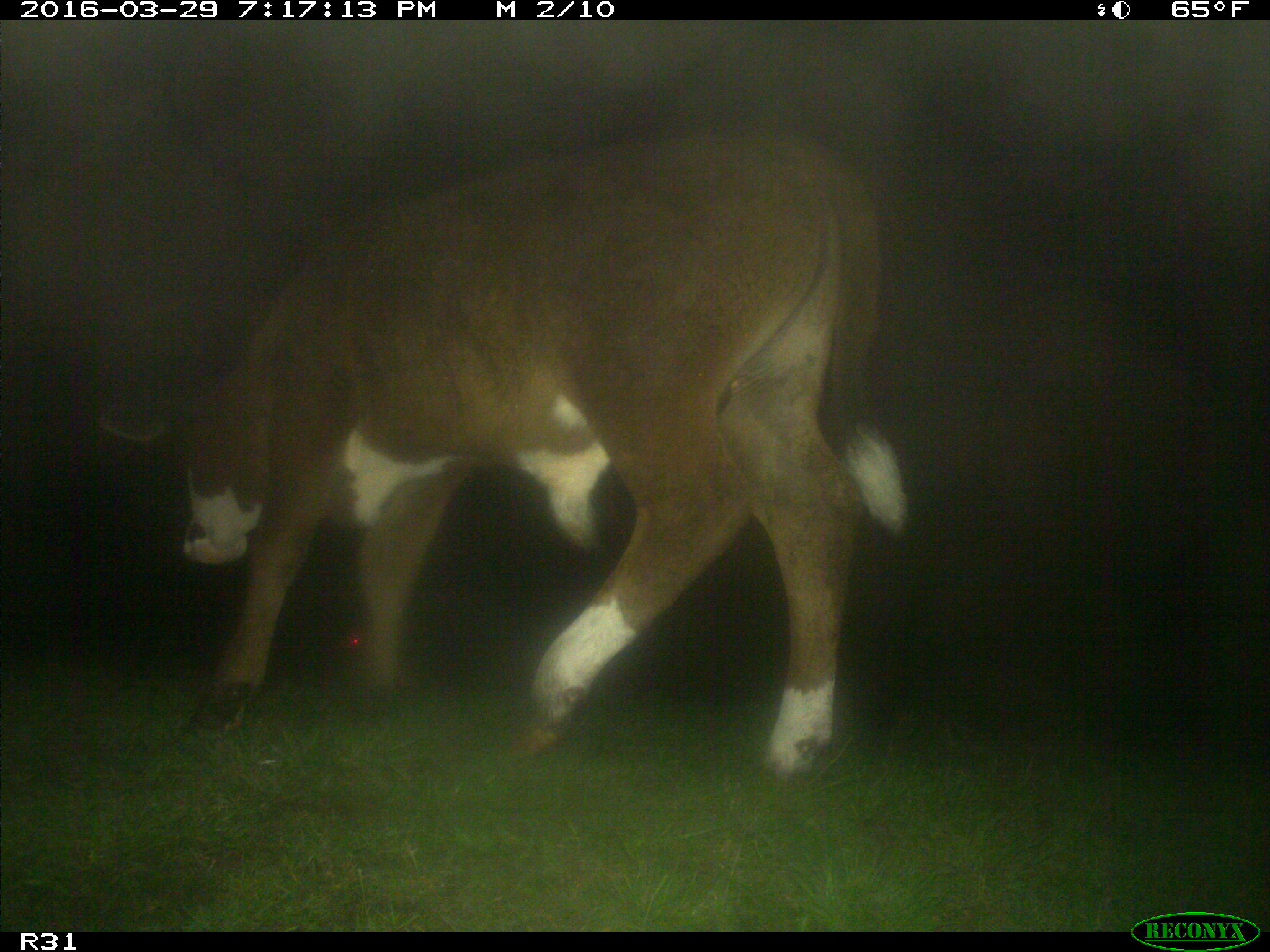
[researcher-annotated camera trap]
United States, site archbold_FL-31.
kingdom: Animalia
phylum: Chordata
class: Mammalia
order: Artiodactyla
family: Bovidae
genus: Bos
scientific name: Bos taurus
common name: domestic cow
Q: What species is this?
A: Bos taurus (domestic cow).